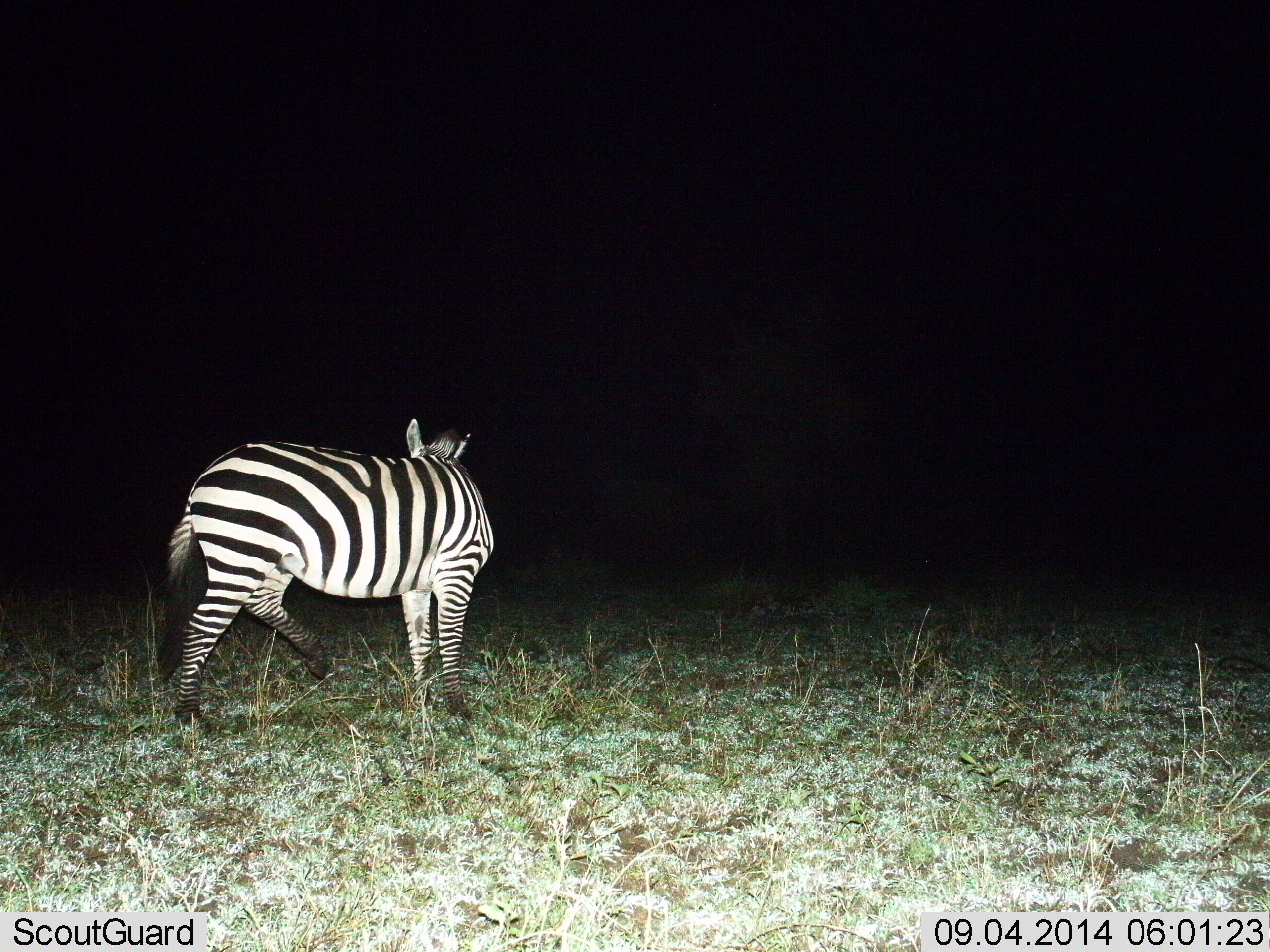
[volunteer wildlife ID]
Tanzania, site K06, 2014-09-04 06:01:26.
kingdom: Animalia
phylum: Chordata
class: Mammalia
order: Perissodactyla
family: Equidae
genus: Equus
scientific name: Equus quagga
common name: plains zebra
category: zebra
Zebra (plains zebra) (Equus quagga), count 1. Behavior (volunteer vote fractions): standing 90%, resting 0%, moving 20%, interacting 0%. Young present (vote fraction): 0%. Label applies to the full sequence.